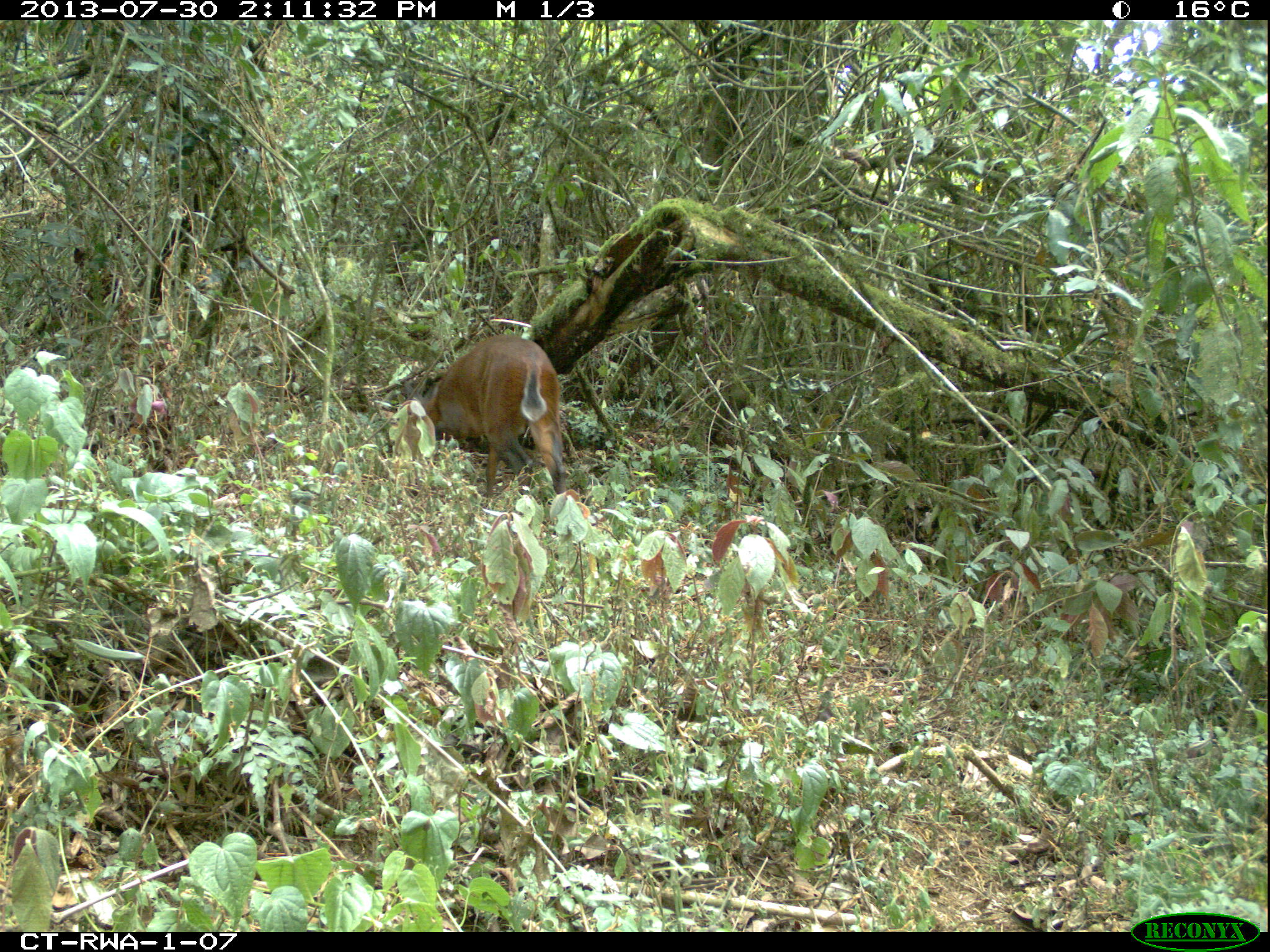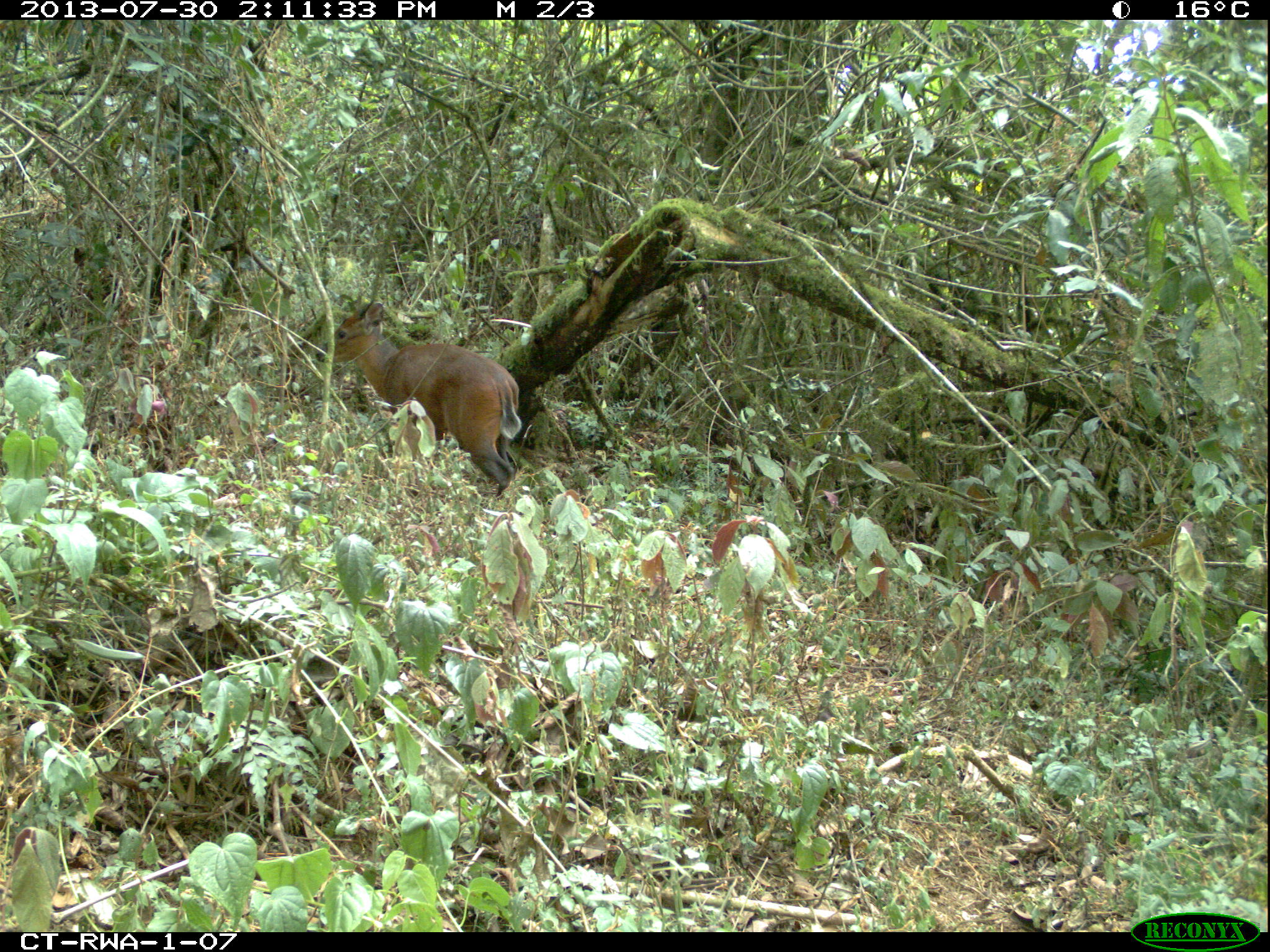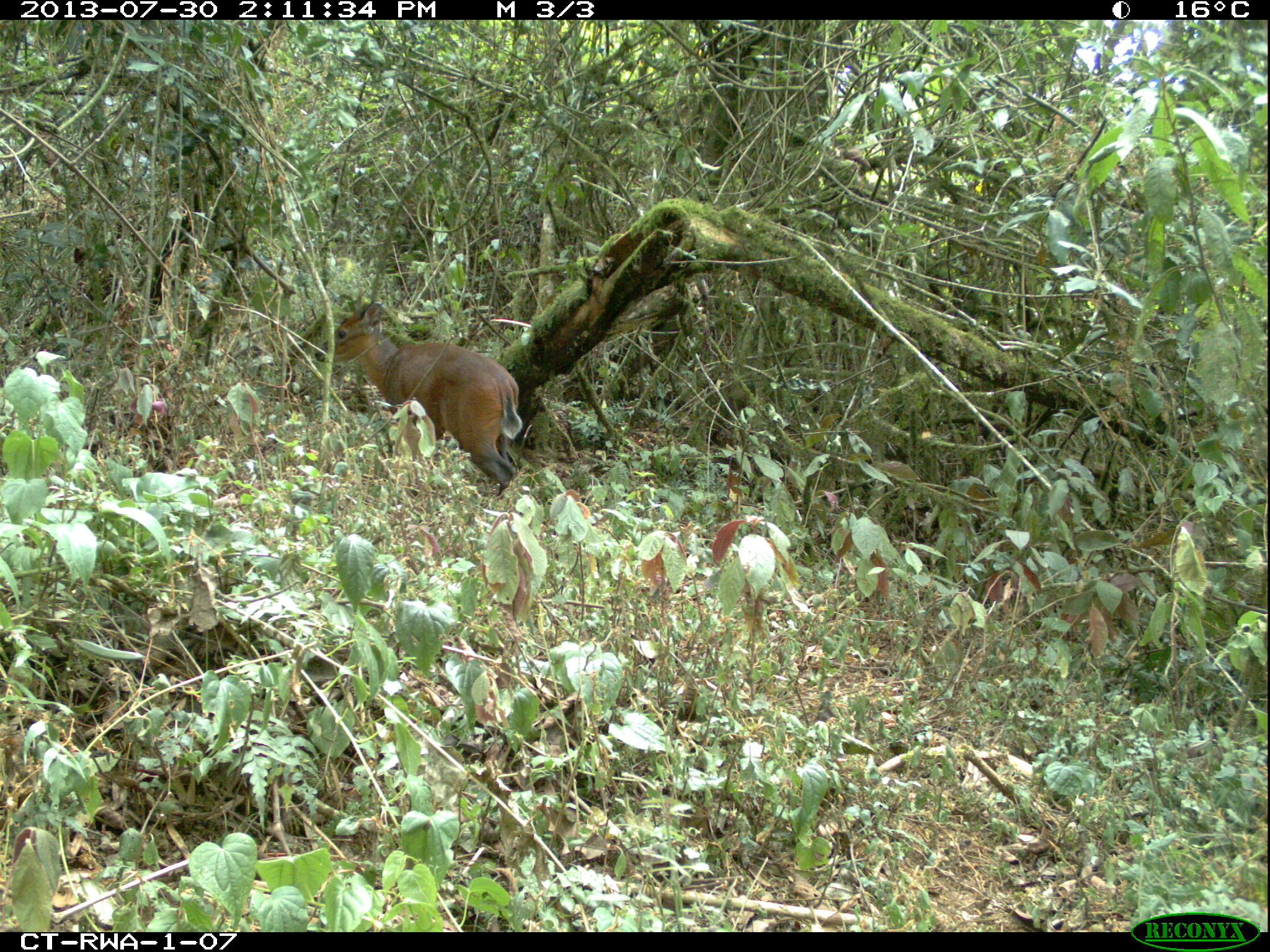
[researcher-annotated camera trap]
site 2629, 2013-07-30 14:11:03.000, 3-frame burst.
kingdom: Animalia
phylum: Chordata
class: Mammalia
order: Artiodactyla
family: Bovidae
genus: Cephalophus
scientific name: Cephalophus nigrifrons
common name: black-fronted duiker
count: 1